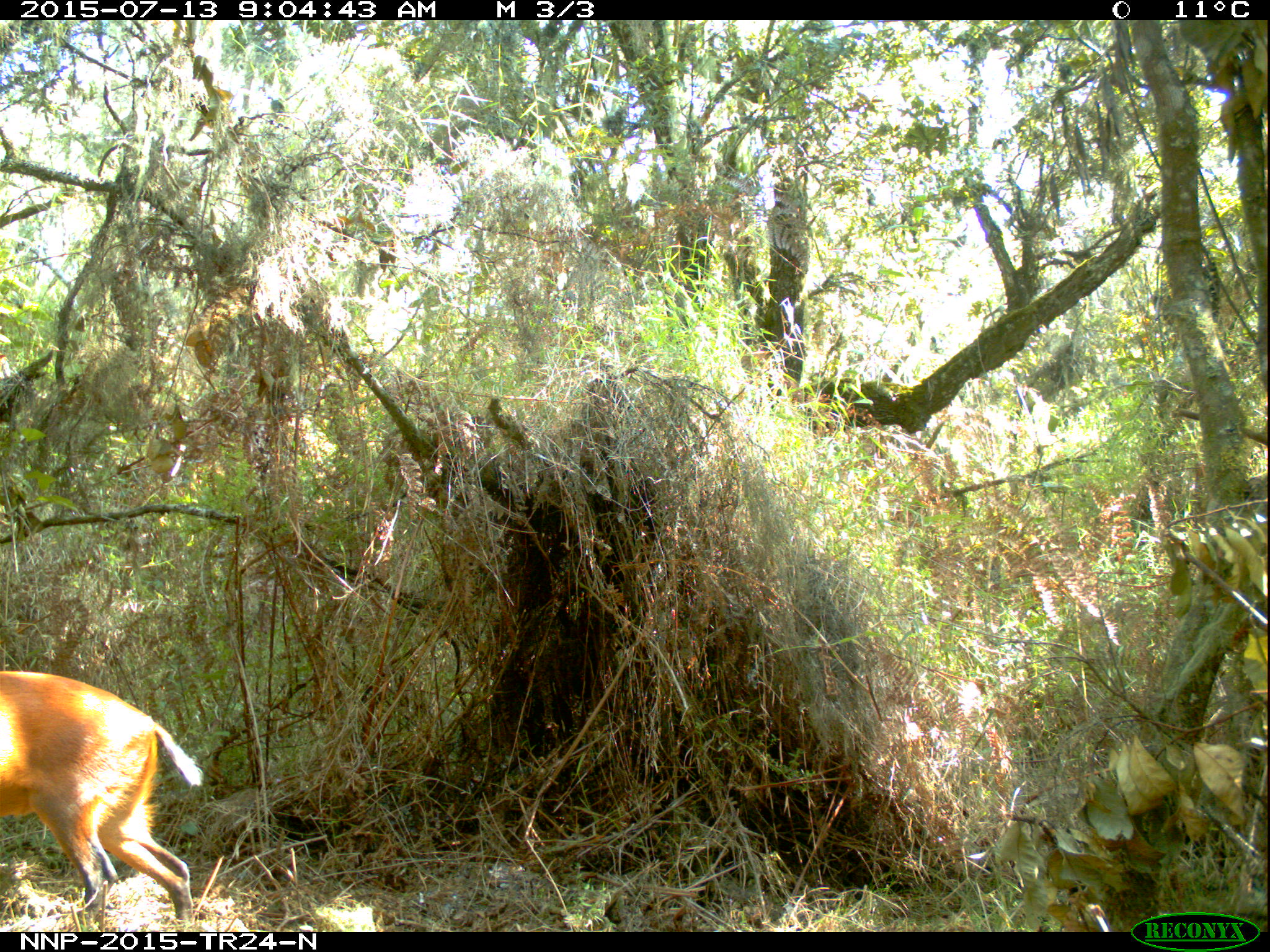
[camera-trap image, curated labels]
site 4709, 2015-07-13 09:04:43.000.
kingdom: Animalia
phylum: Chordata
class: Mammalia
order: Artiodactyla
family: Bovidae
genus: Cephalophus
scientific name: Cephalophus nigrifrons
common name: black-fronted duiker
Cephalophus nigrifrons (black-fronted duiker), count 1.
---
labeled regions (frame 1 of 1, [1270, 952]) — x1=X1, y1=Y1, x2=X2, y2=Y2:
cephalophus nigrifrons: x1=0, y1=670, x2=202, y2=930